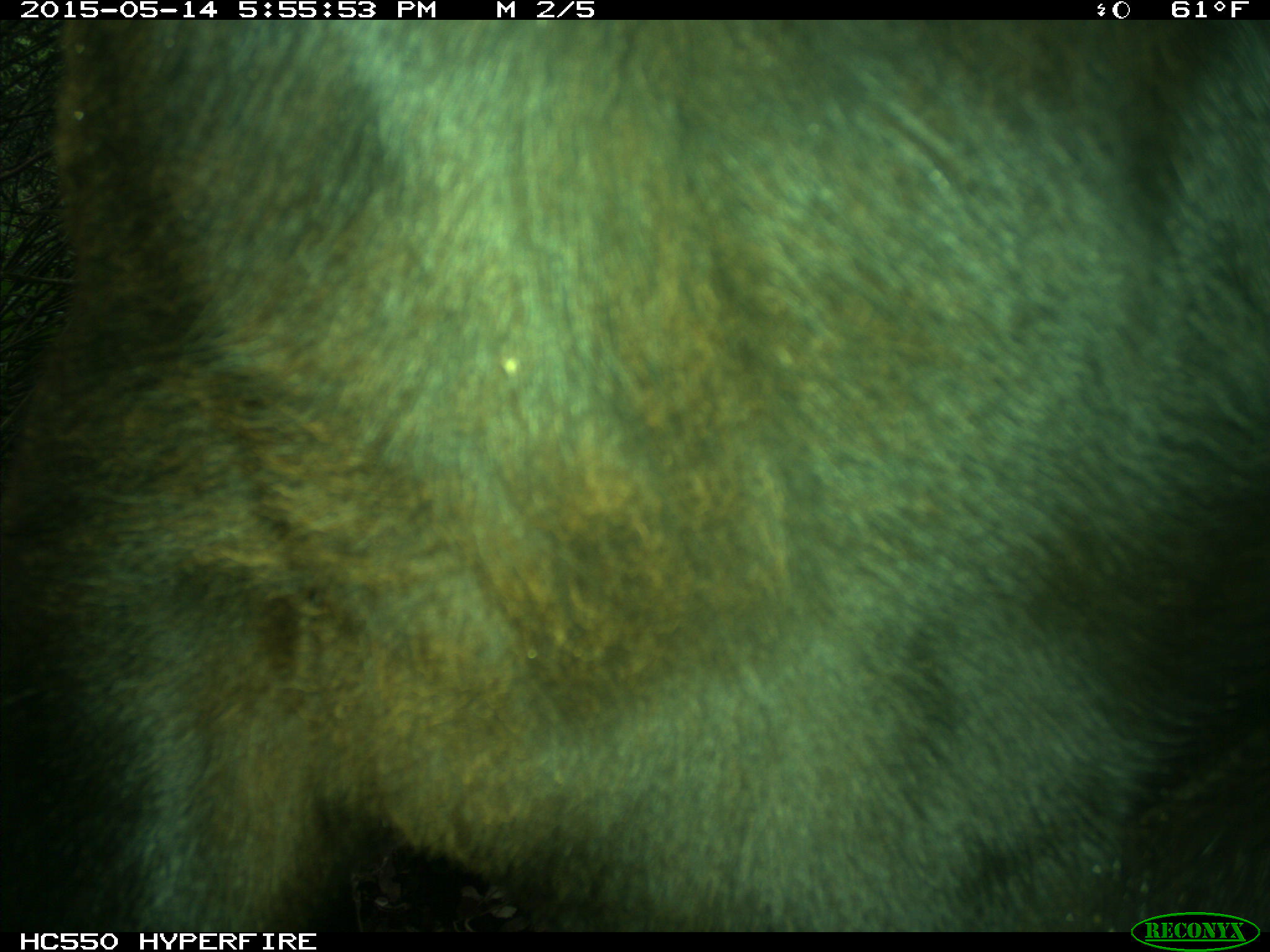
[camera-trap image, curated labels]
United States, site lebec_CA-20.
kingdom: Animalia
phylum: Chordata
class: Mammalia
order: Artiodactyla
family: Bovidae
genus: Bos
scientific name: Bos taurus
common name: domestic cow